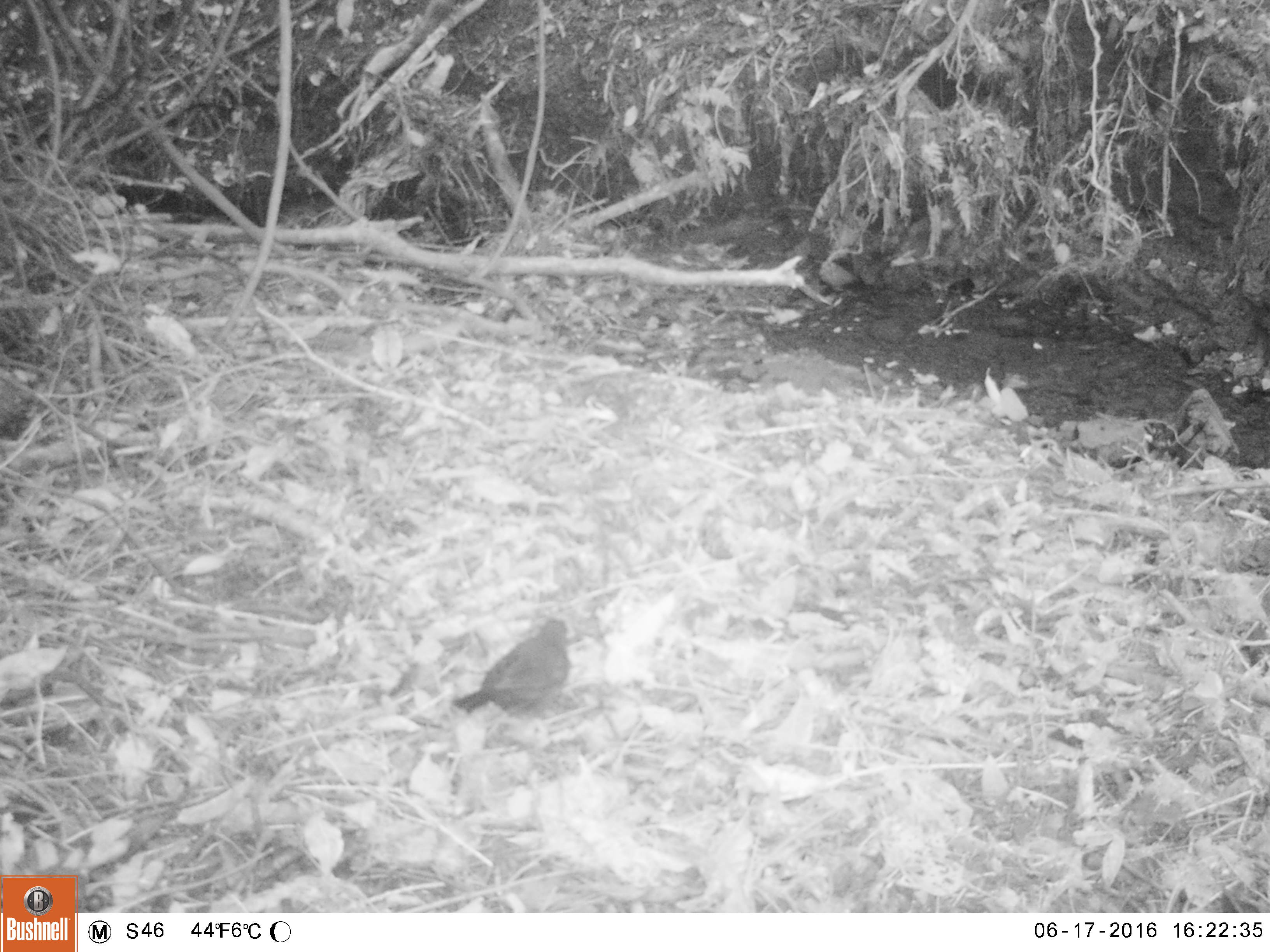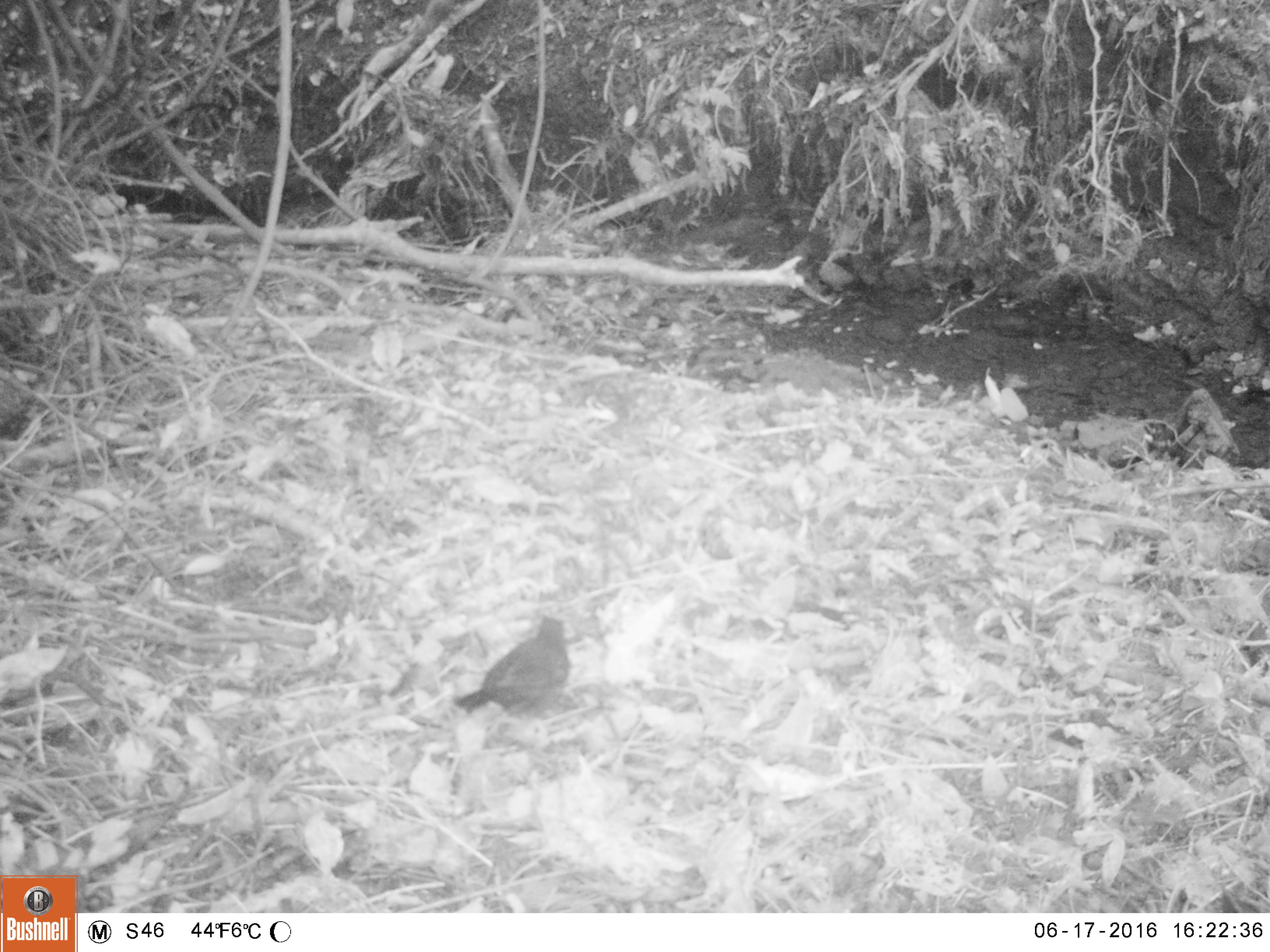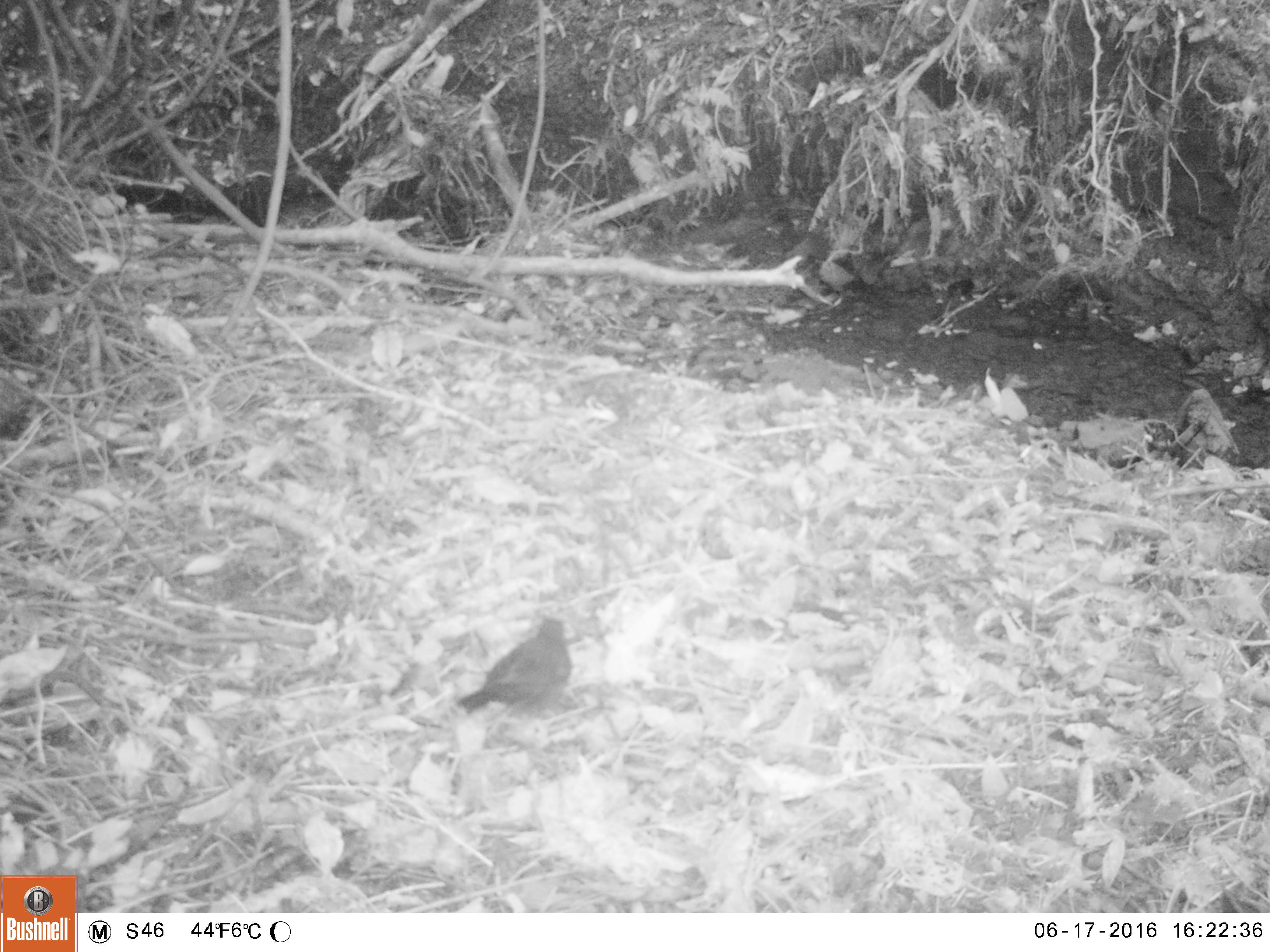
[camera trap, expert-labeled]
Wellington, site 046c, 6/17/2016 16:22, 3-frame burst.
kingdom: Animalia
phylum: Chordata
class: Aves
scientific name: Aves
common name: bird